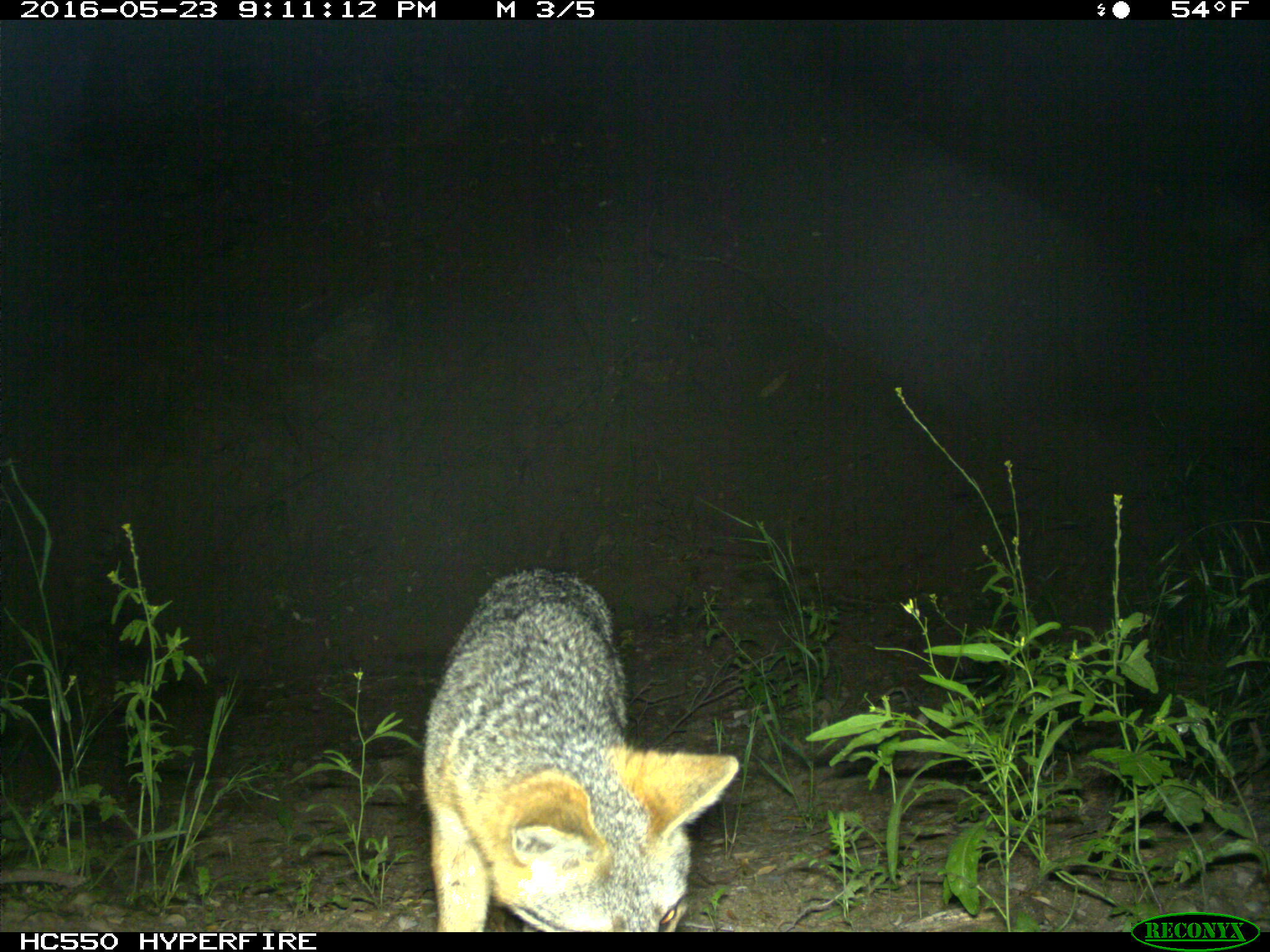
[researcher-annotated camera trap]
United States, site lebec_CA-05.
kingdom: Animalia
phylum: Chordata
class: Mammalia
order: Carnivora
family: Canidae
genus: Urocyon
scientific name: Urocyon cinereoargenteus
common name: gray fox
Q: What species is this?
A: Urocyon cinereoargenteus (gray fox).